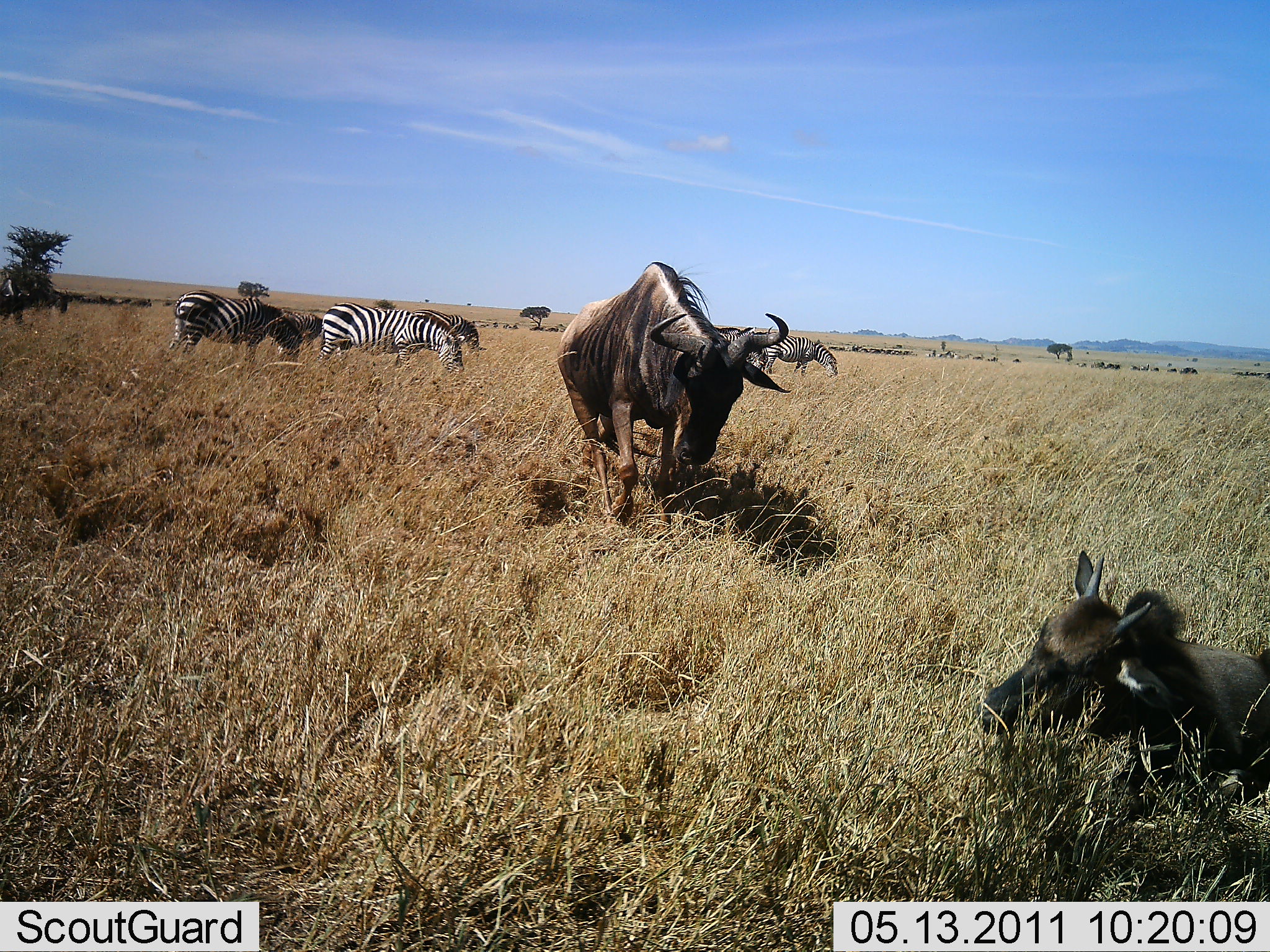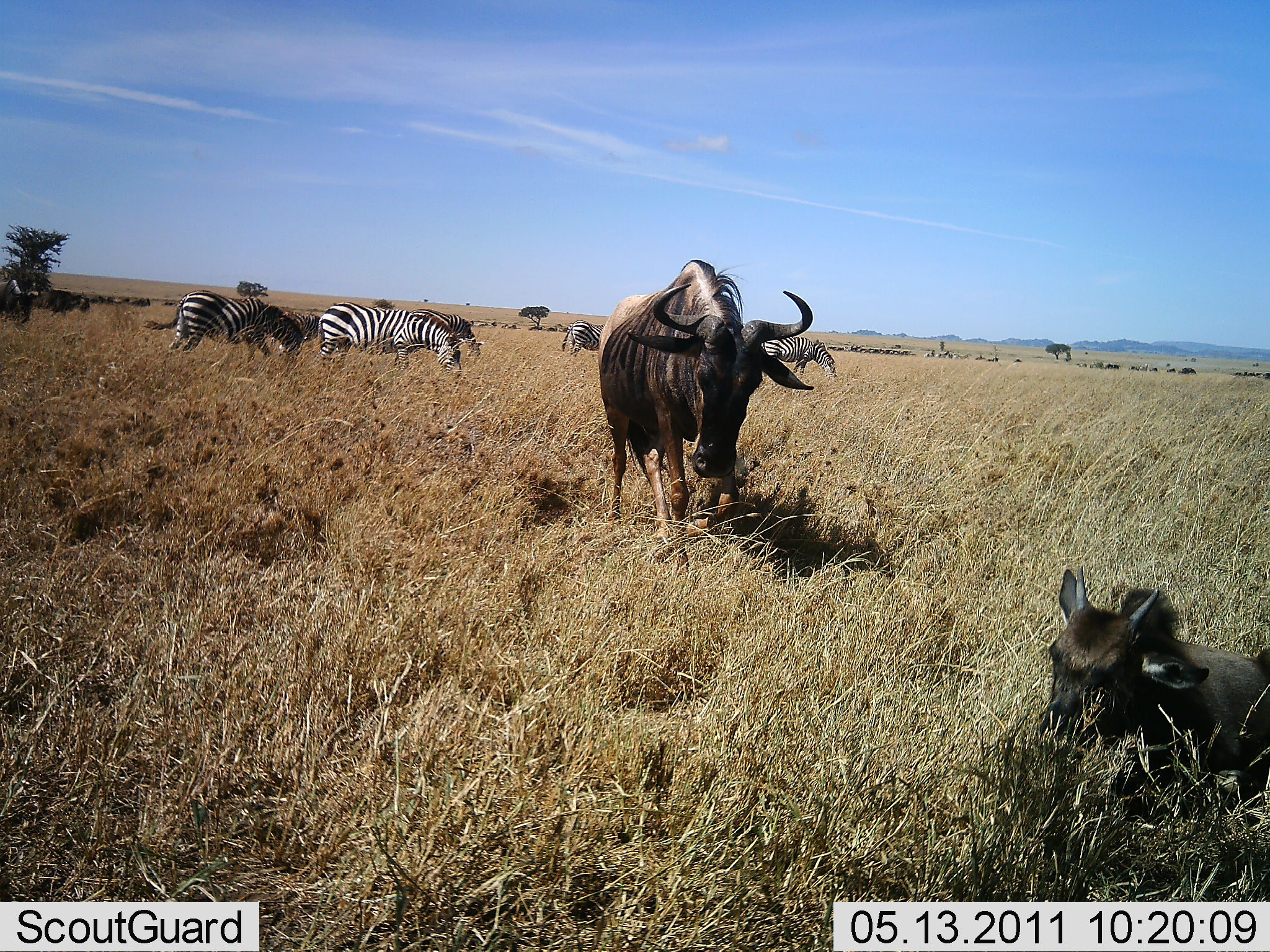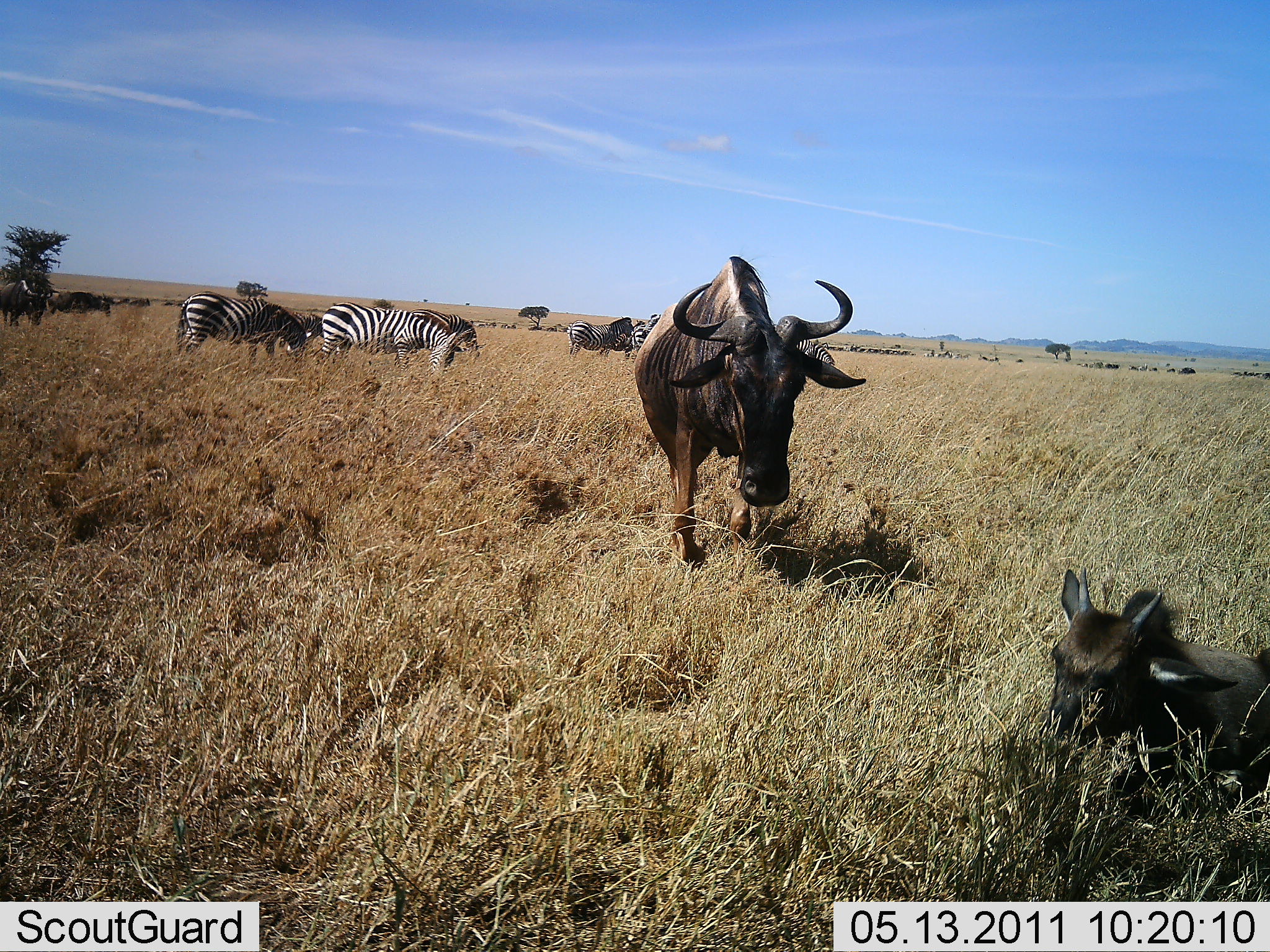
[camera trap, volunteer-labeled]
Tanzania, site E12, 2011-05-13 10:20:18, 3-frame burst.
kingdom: Animalia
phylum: Chordata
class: Mammalia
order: Artiodactyla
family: Bovidae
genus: Connochaetes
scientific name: Connochaetes taurinus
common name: blue wildebeest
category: wildebeest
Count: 2.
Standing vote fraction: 42%.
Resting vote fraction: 83%.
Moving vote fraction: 67%.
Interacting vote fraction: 8%.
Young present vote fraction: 33%.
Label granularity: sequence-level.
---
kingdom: Animalia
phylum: Chordata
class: Mammalia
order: Perissodactyla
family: Equidae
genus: Equus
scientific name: Equus quagga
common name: plains zebra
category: zebra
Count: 4.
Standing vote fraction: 50%.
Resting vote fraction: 0%.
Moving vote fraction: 17%.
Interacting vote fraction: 8%.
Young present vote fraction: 0%.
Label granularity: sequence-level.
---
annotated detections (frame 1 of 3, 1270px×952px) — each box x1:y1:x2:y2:
animal: 972:545:1269:807; 552:259:795:524; 320:301:484:376; 164:288:278:365; 259:302:323:373; 761:332:840:381; 709:325:763:370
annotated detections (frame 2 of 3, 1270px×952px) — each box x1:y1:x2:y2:
animal: 1031:560:1270:833; 594:261:816:549; 142:286:307:365; 315:299:463:380; 758:332:840:381; 26:286:92:317; 0:275:40:326; 560:322:602:359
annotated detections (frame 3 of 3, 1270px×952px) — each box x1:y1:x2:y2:
animal: 631:248:870:569; 1039:561:1269:814; 319:298:479:373; 177:288:312:365; 566:309:637:359; 0:273:48:325; 43:286:113:318